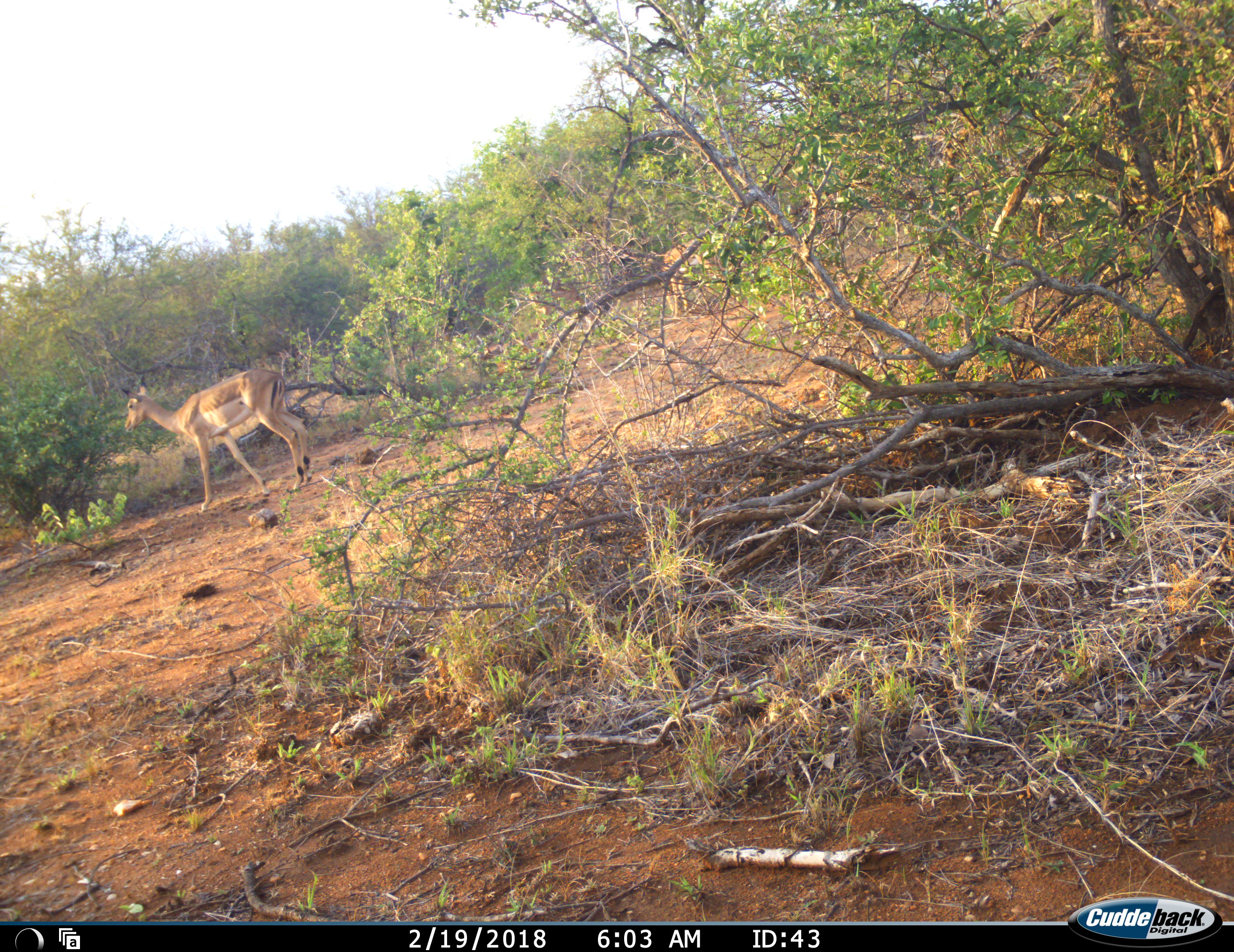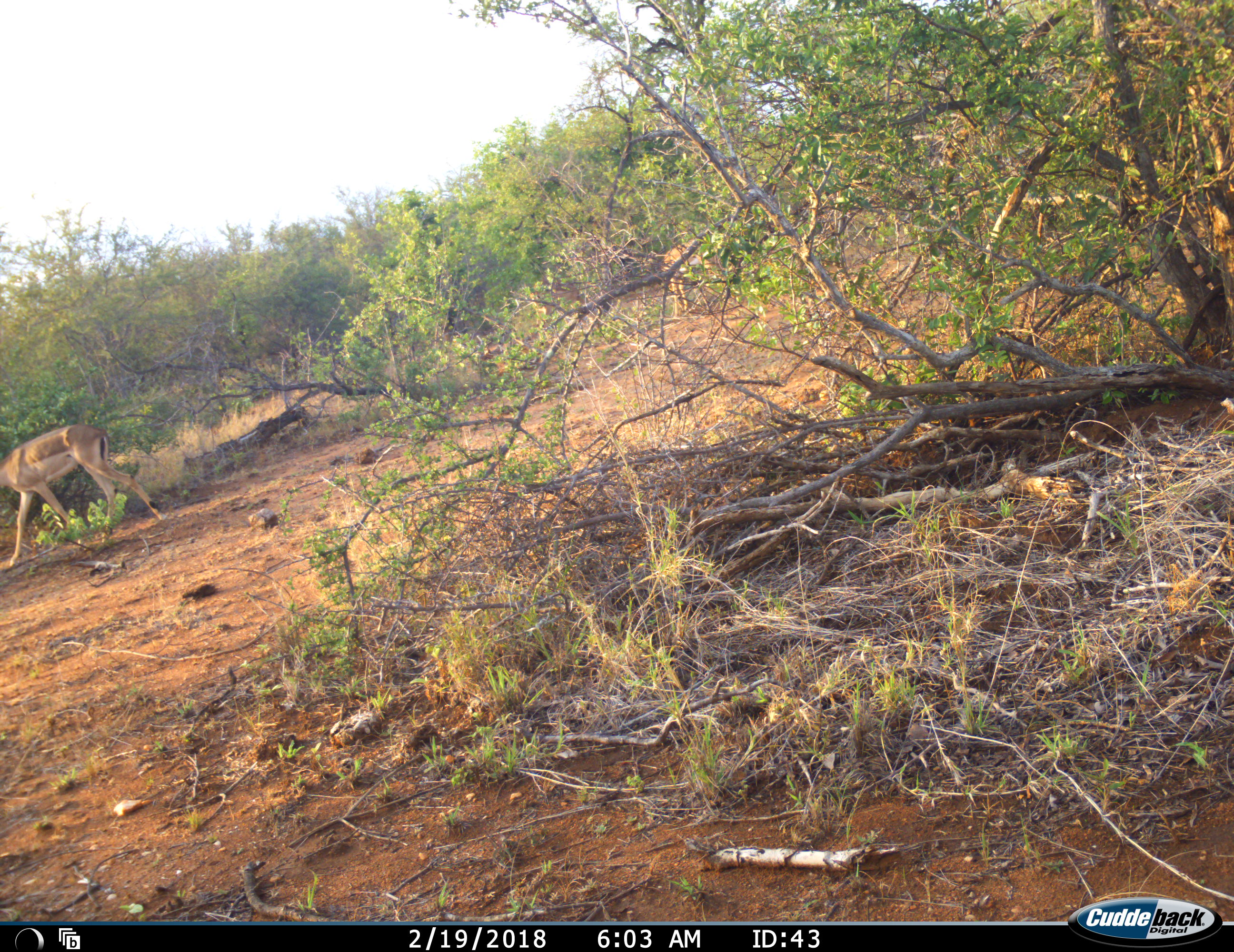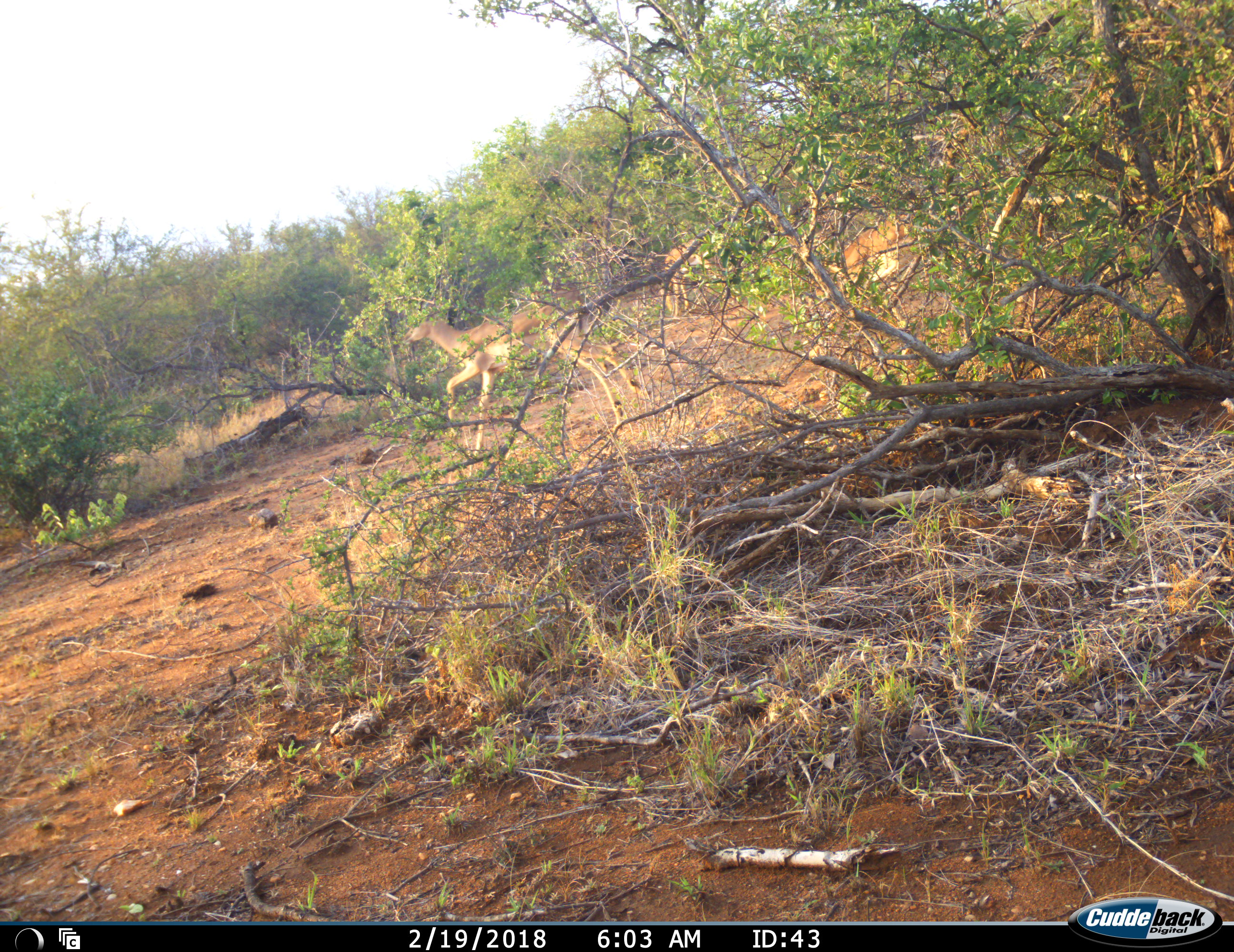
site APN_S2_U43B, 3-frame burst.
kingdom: Animalia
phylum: Chordata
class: Mammalia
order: Artiodactyla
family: Bovidae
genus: Aepyceros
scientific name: Aepyceros melampus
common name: impala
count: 3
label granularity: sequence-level